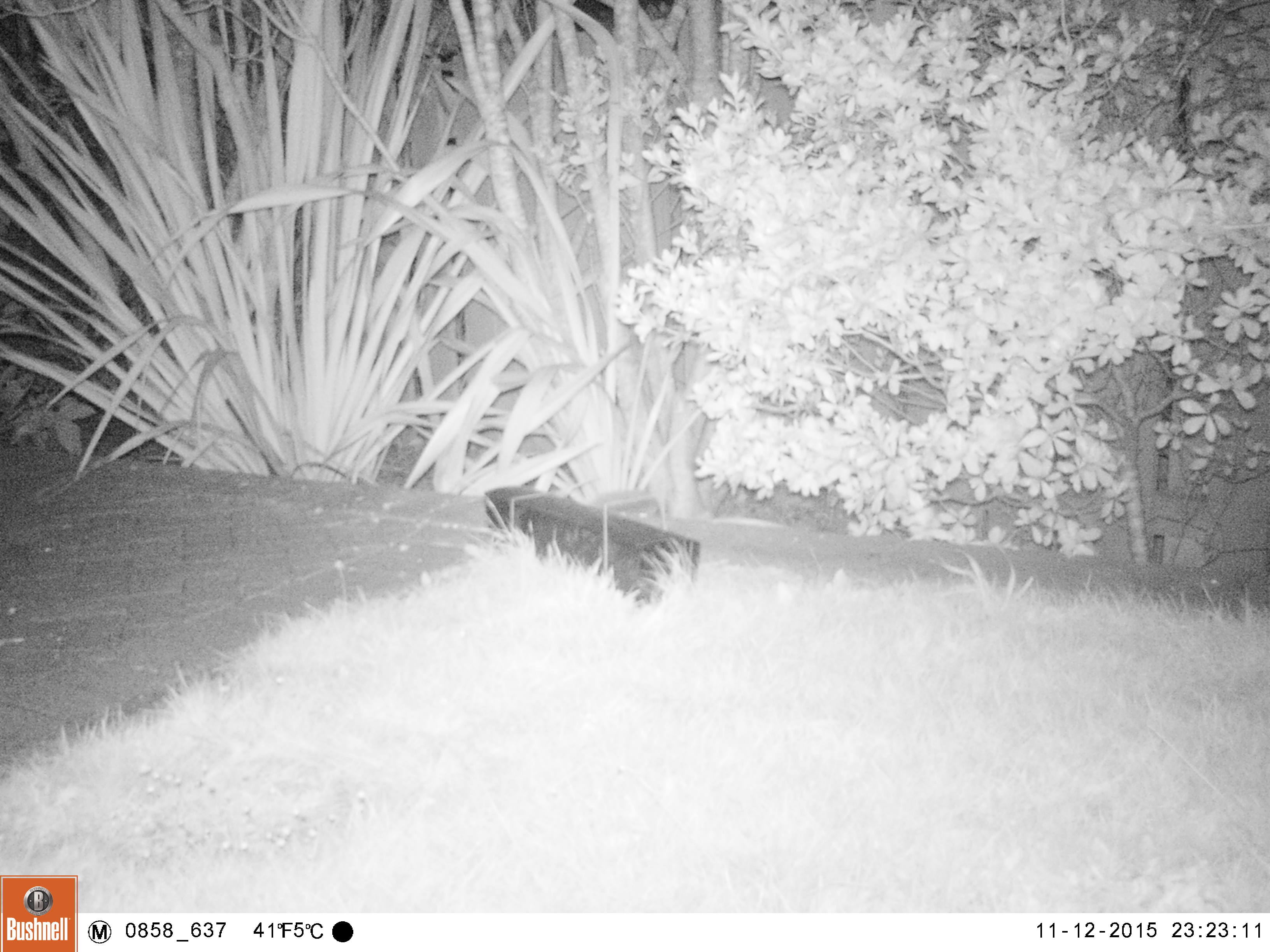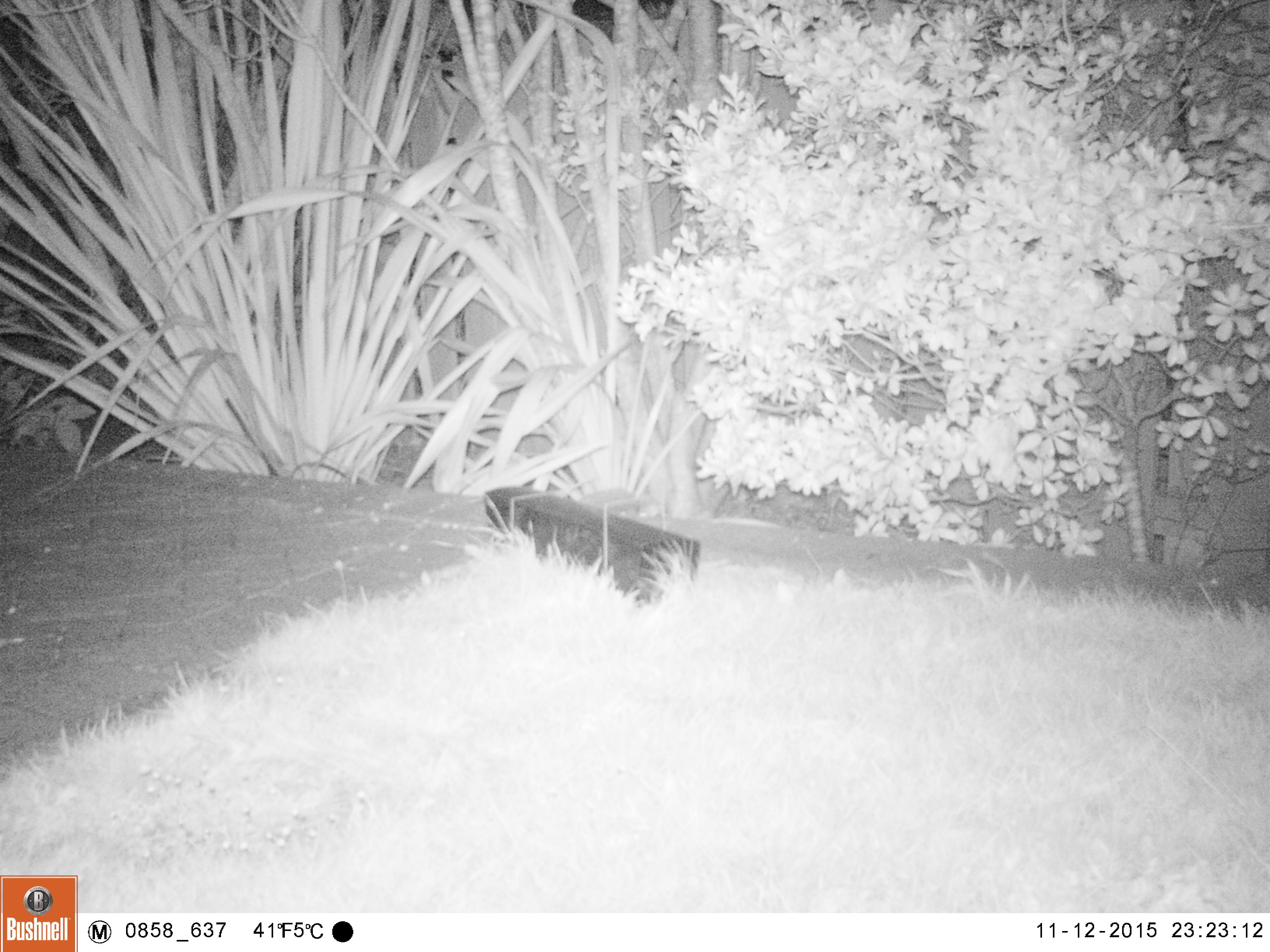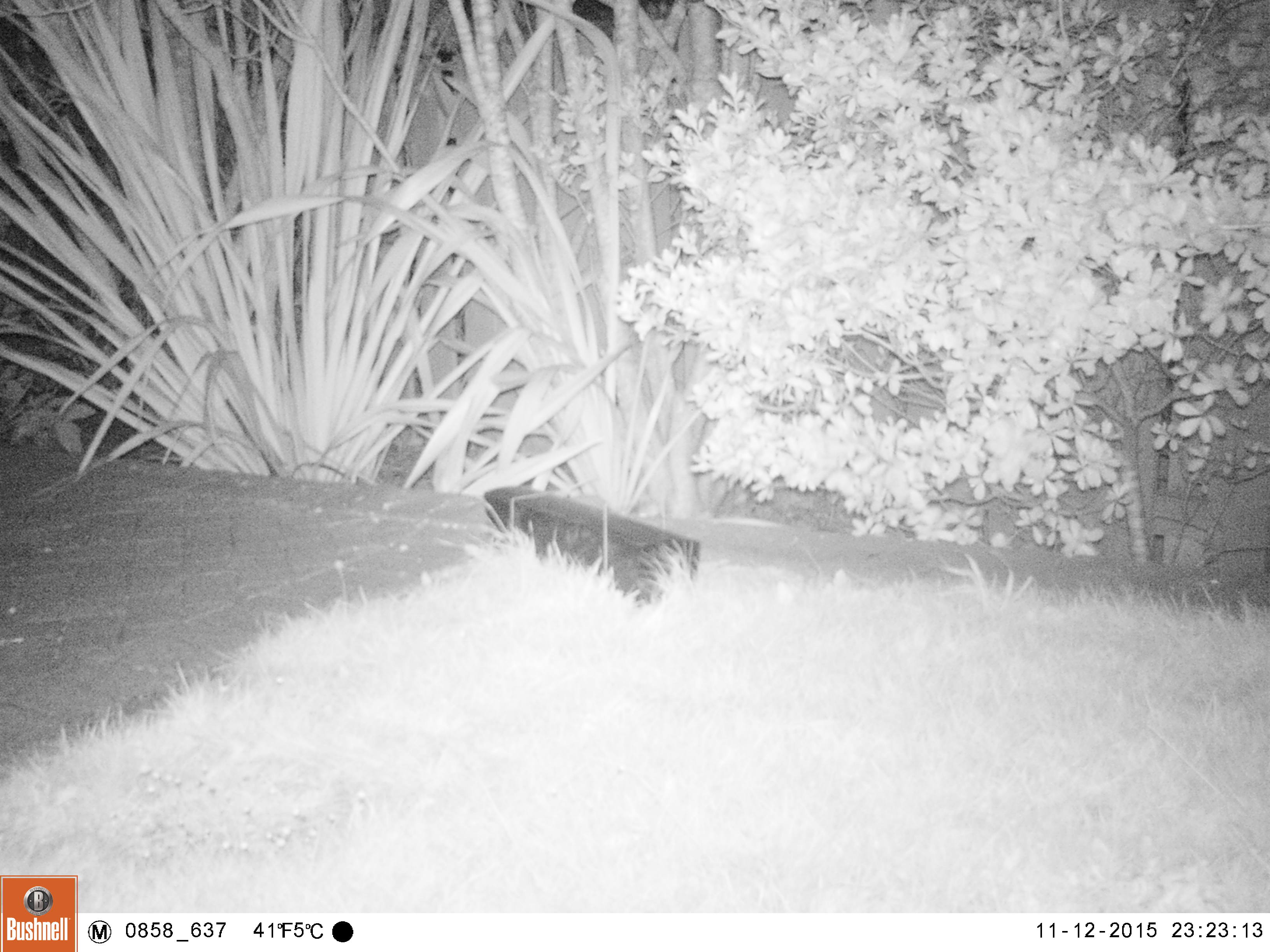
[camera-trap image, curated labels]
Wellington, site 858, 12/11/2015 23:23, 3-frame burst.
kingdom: Animalia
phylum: Chordata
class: Mammalia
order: Eulipotyphla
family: Erinaceidae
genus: Erinaceus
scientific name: Erinaceus europaeus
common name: hedgehog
Hedgehog (Erinaceus europaeus).